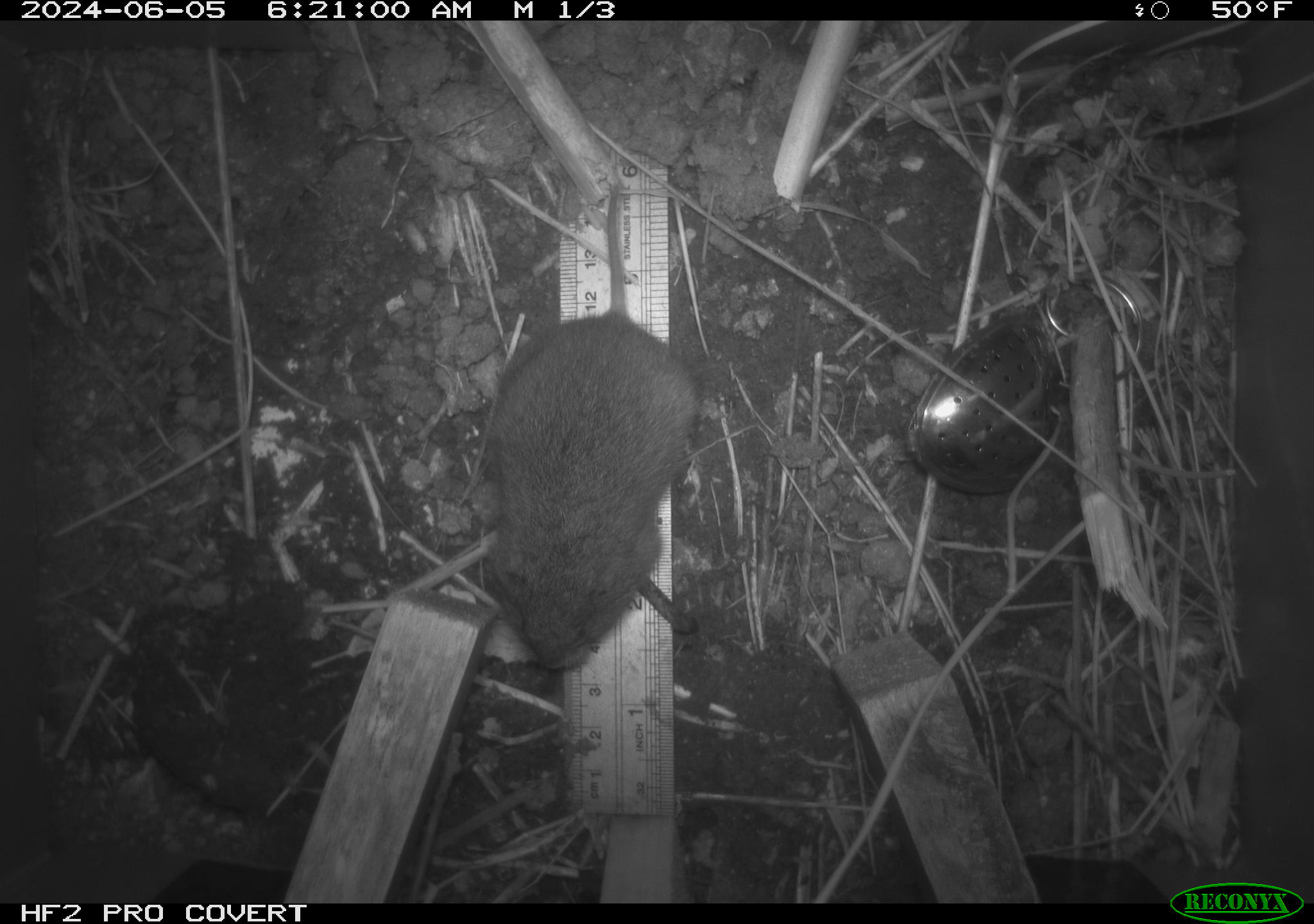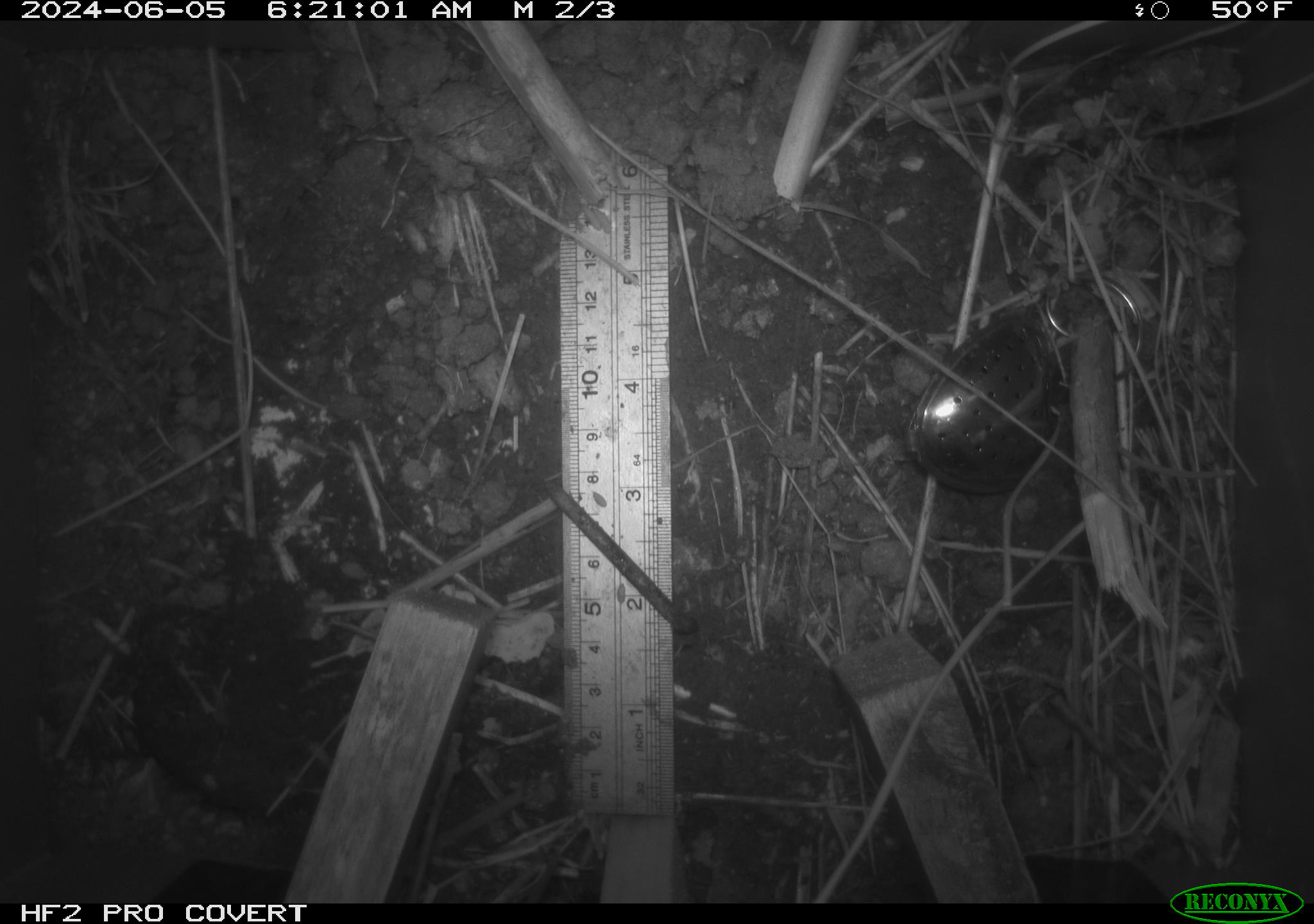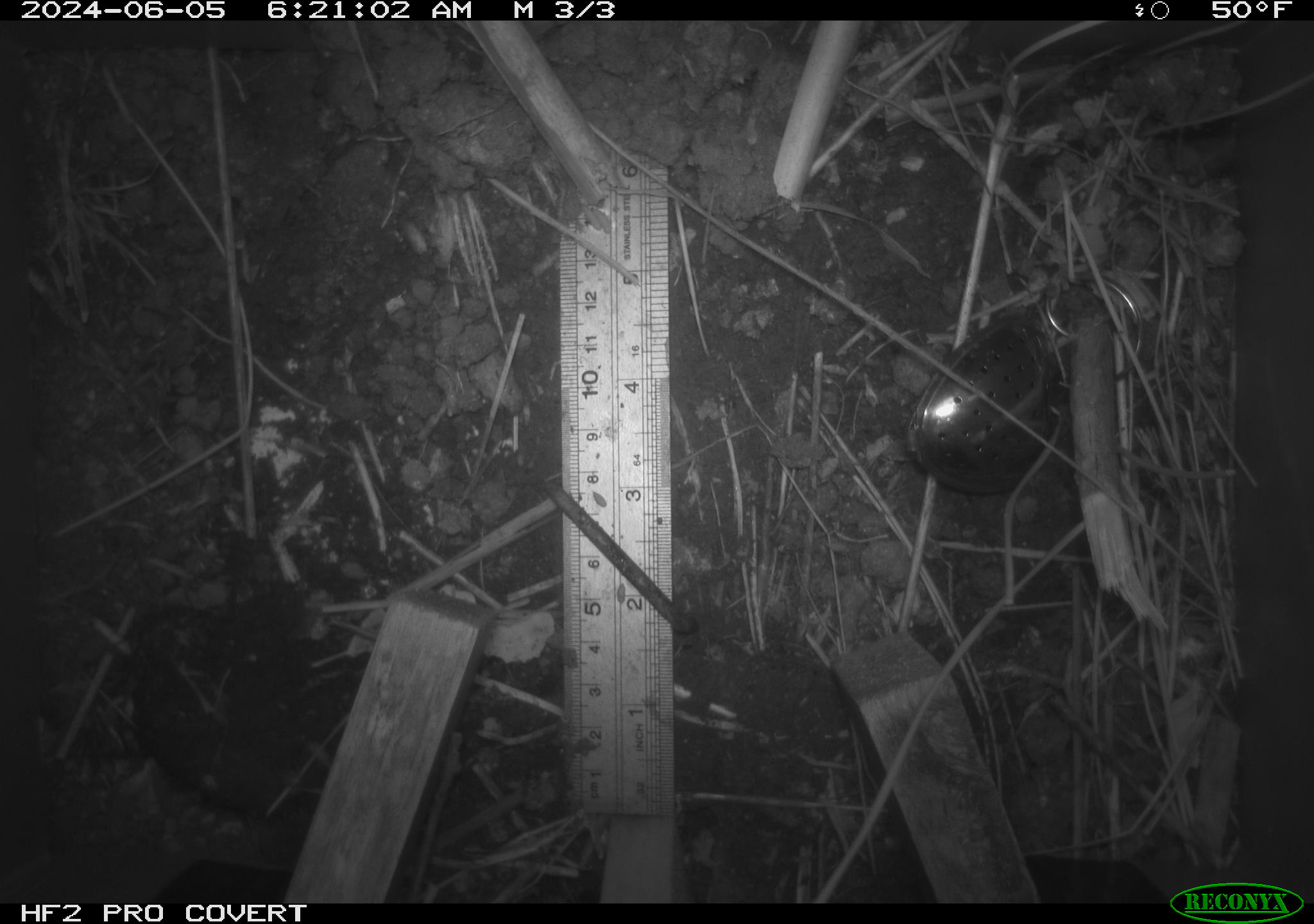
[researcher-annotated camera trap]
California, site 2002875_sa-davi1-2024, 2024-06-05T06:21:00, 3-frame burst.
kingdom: Animalia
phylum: Chordata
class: Mammalia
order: Rodentia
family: Cricetidae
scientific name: Arvicolinae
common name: voles, lemmings, and muskrats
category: arvicolinae subfamily